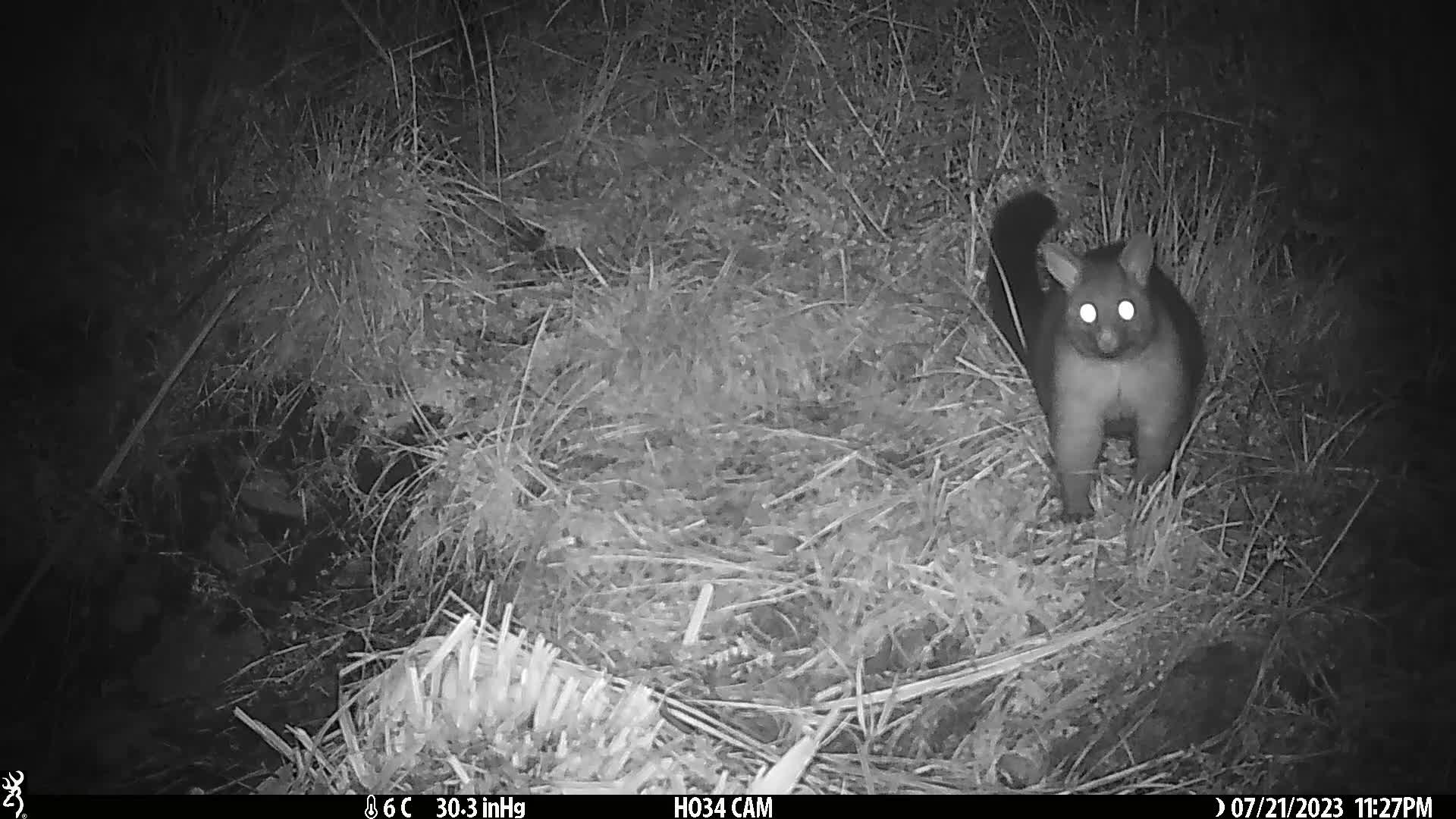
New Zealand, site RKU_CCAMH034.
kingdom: Animalia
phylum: Chordata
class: Mammalia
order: Diprotodontia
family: Phalangeridae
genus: Trichosurus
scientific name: Trichosurus vulpecula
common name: common brushtail possum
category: possum